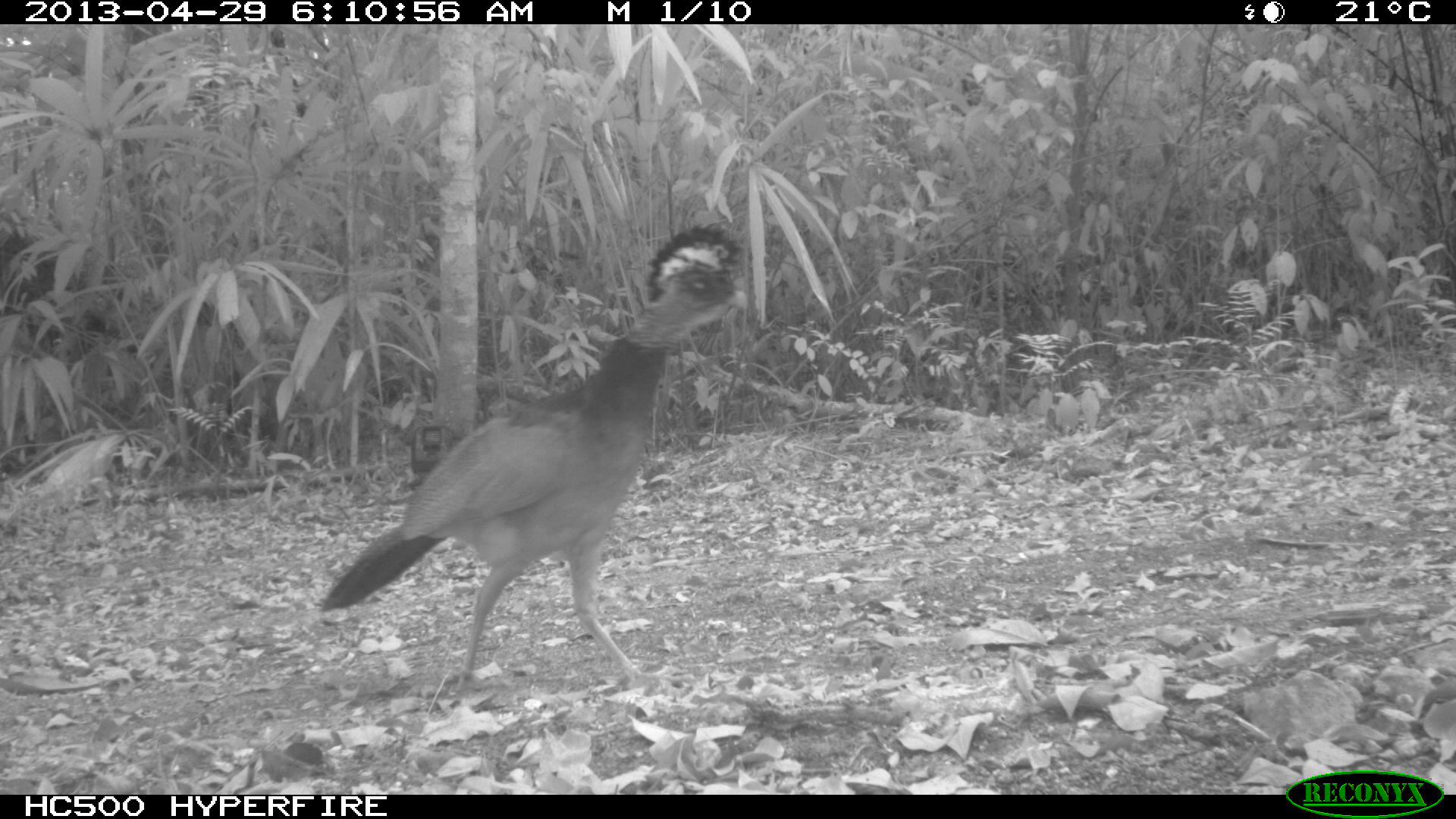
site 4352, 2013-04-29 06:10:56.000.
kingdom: Animalia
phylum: Chordata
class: Aves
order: Galliformes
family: Cracidae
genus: Crax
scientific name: Crax rubra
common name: great curassow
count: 1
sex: female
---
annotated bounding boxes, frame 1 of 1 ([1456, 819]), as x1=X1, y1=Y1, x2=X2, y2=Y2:
crax rubra: x1=316, y1=219, x2=748, y2=700